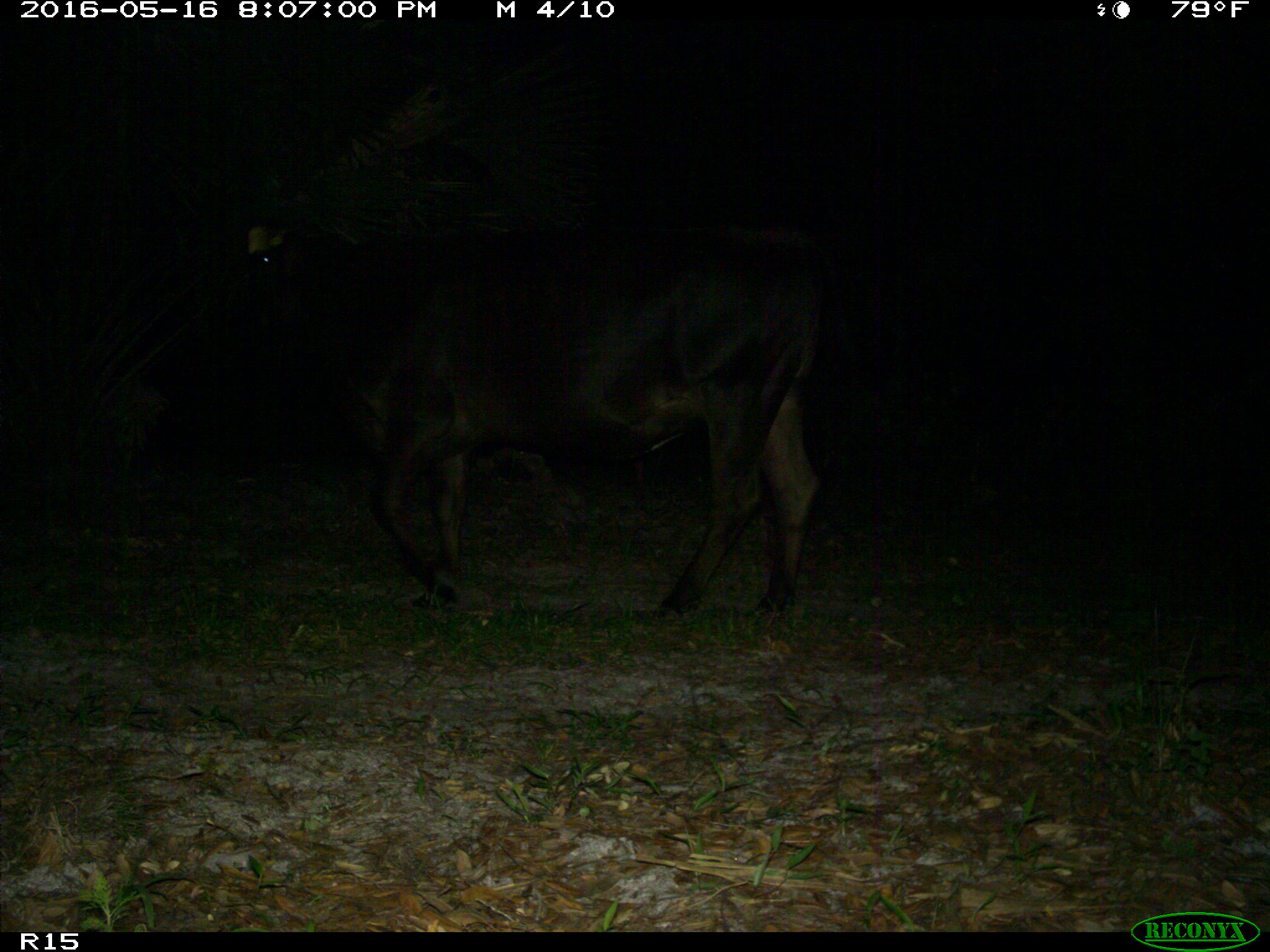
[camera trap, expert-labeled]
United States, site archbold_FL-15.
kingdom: Animalia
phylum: Chordata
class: Mammalia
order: Artiodactyla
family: Bovidae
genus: Bos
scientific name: Bos taurus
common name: domestic cow